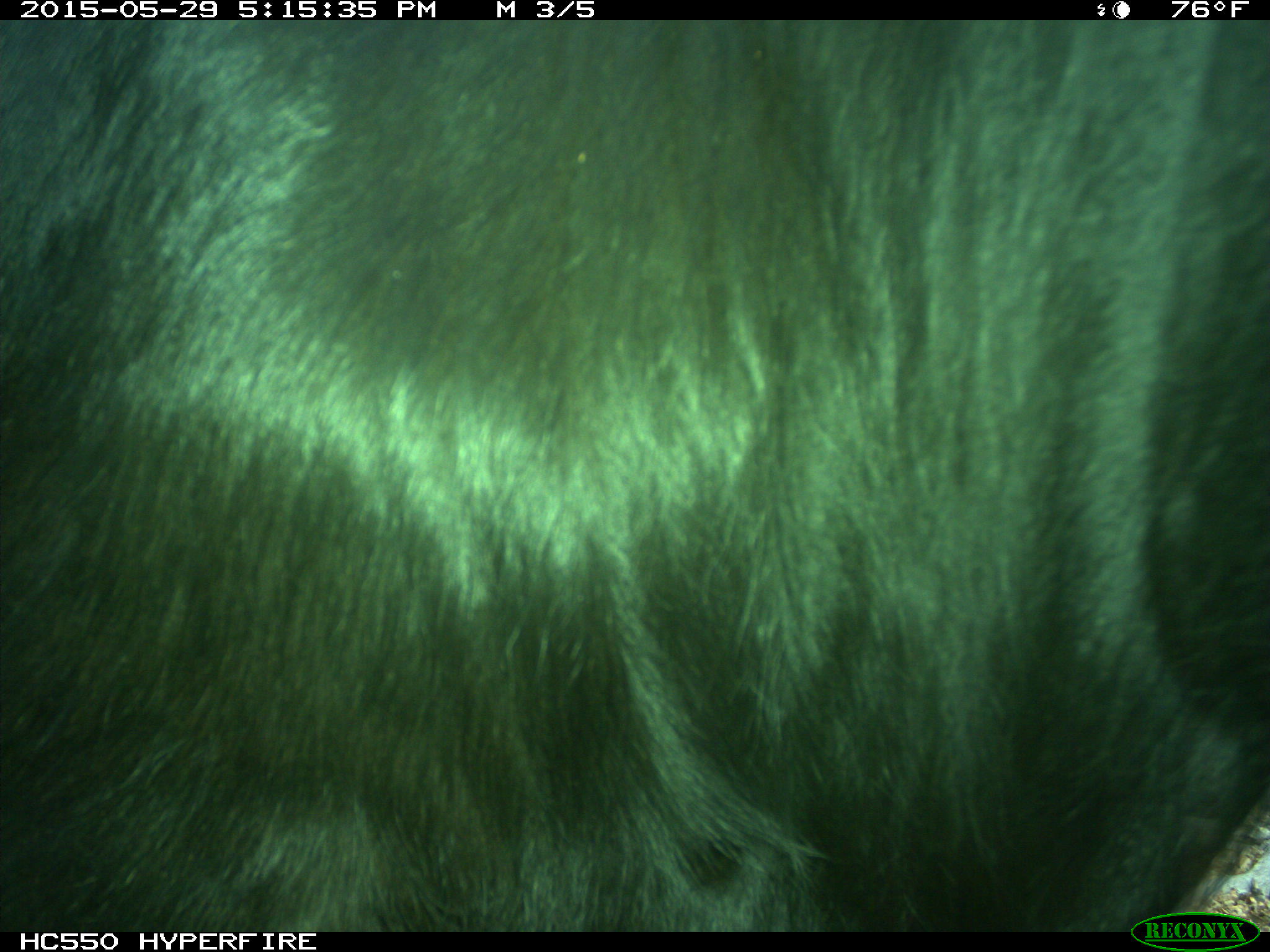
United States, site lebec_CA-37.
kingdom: Animalia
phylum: Chordata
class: Mammalia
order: Artiodactyla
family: Bovidae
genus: Bos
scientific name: Bos taurus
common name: domestic cow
Bos taurus (domestic cow).